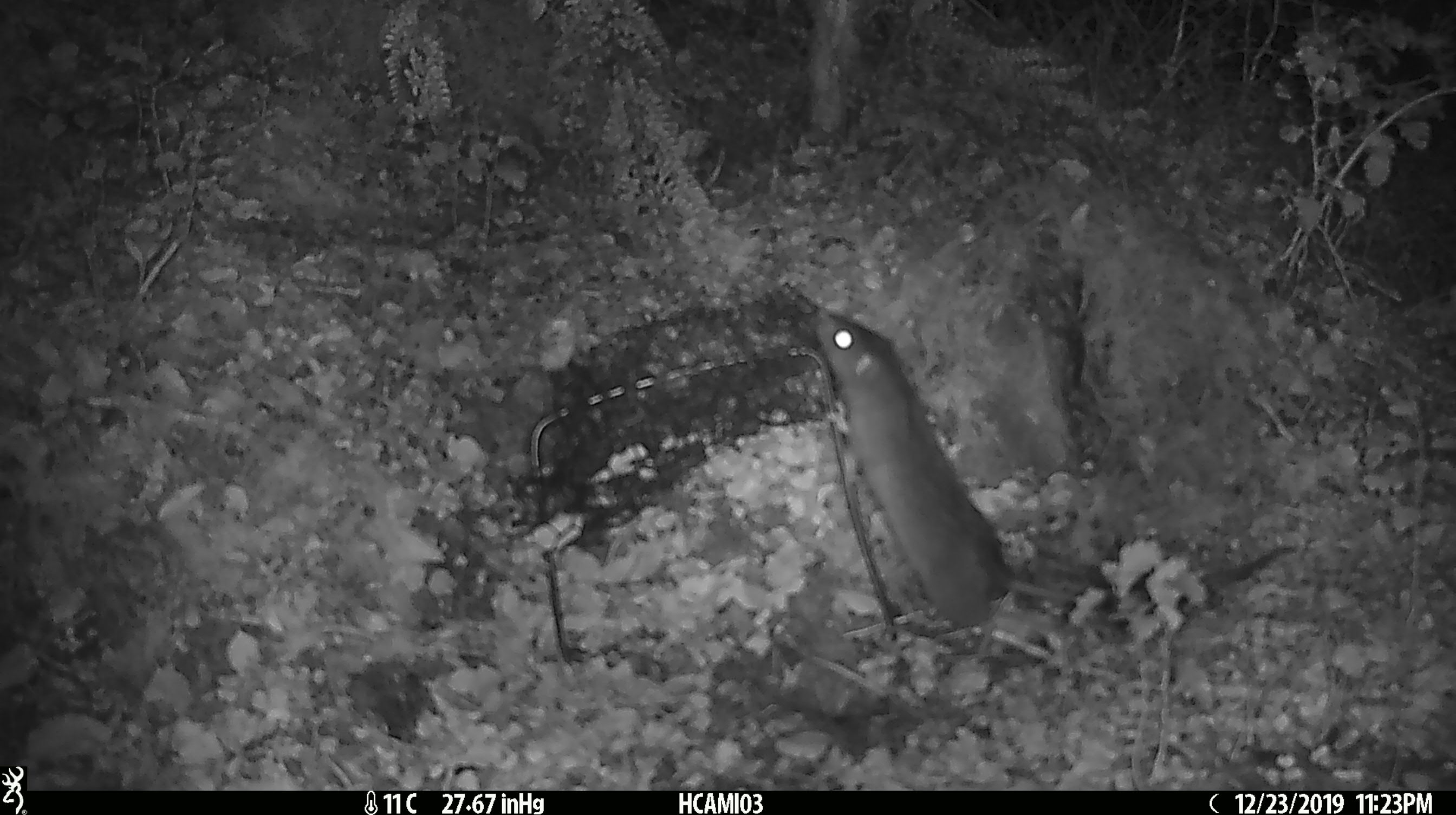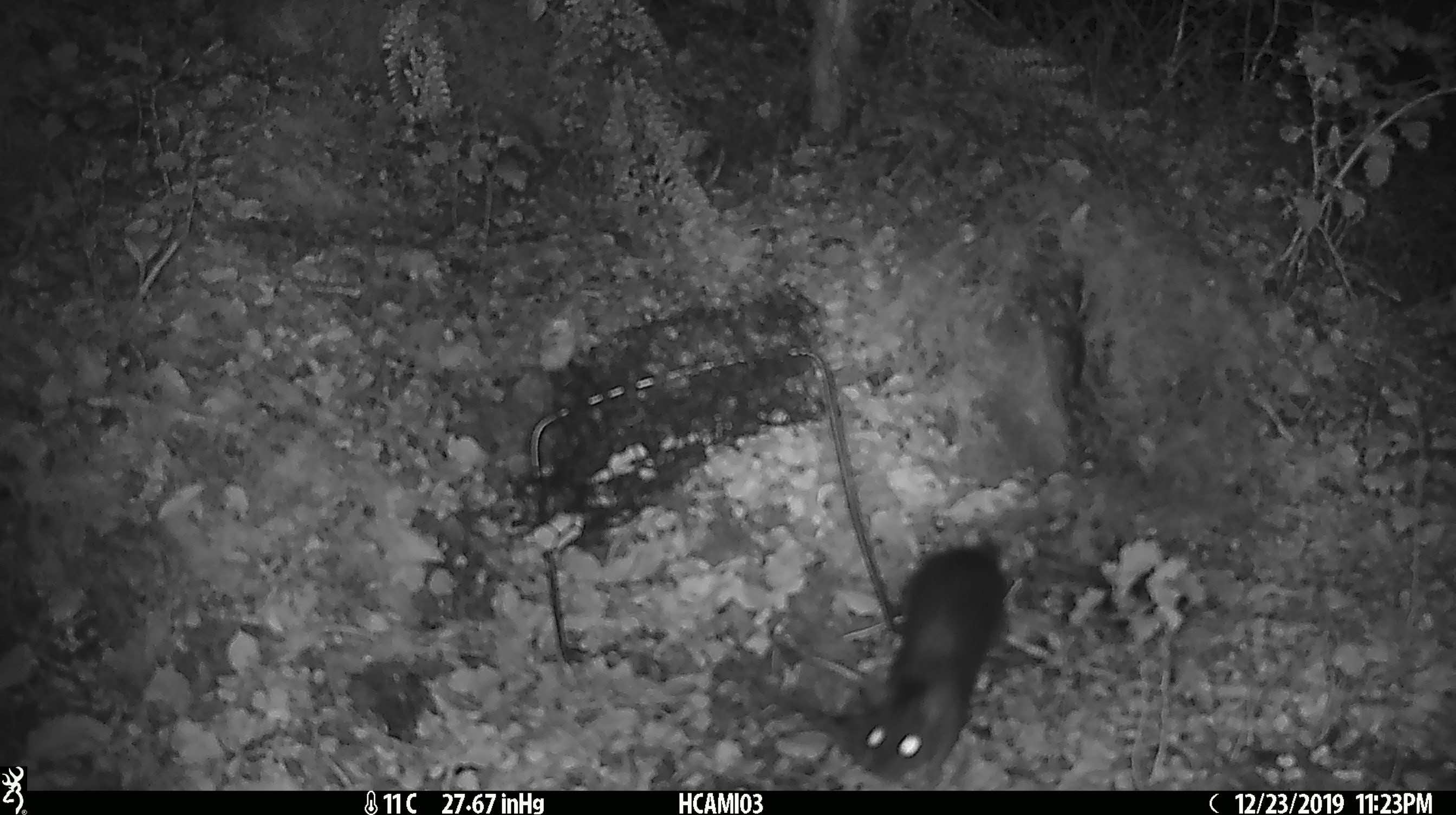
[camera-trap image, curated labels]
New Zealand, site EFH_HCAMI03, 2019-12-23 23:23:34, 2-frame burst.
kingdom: Animalia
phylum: Chordata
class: Mammalia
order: Rodentia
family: Muridae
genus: Rattus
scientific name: Rattus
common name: rat